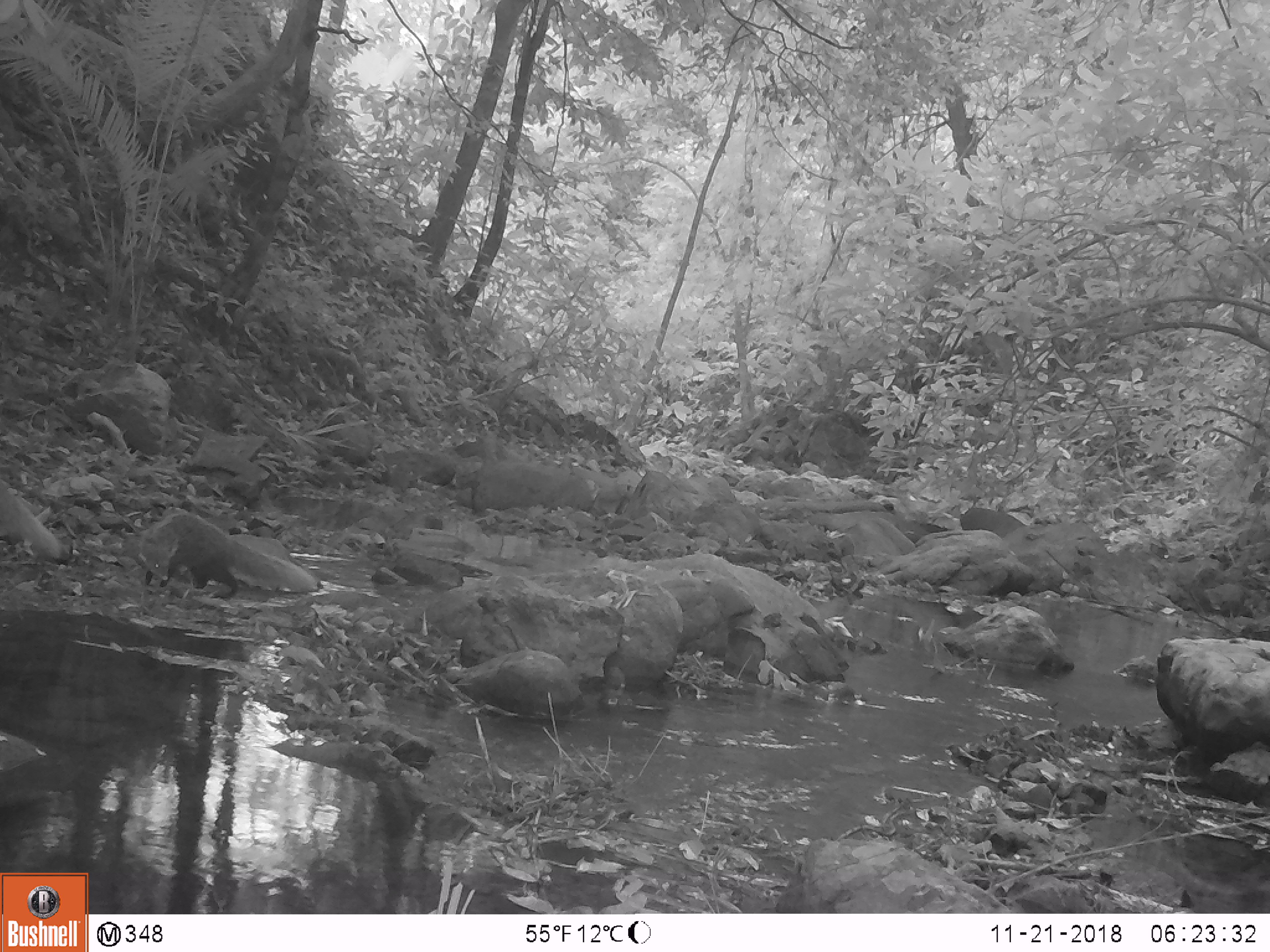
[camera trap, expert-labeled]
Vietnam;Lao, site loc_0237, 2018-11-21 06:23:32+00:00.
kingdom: Animalia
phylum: Chordata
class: Mammalia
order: Carnivora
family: Herpestidae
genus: Urva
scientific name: Urva urva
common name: crab-eating mongoose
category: crab eating mongoose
Crab eating mongoose (crab-eating mongoose) (Urva urva). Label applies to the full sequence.